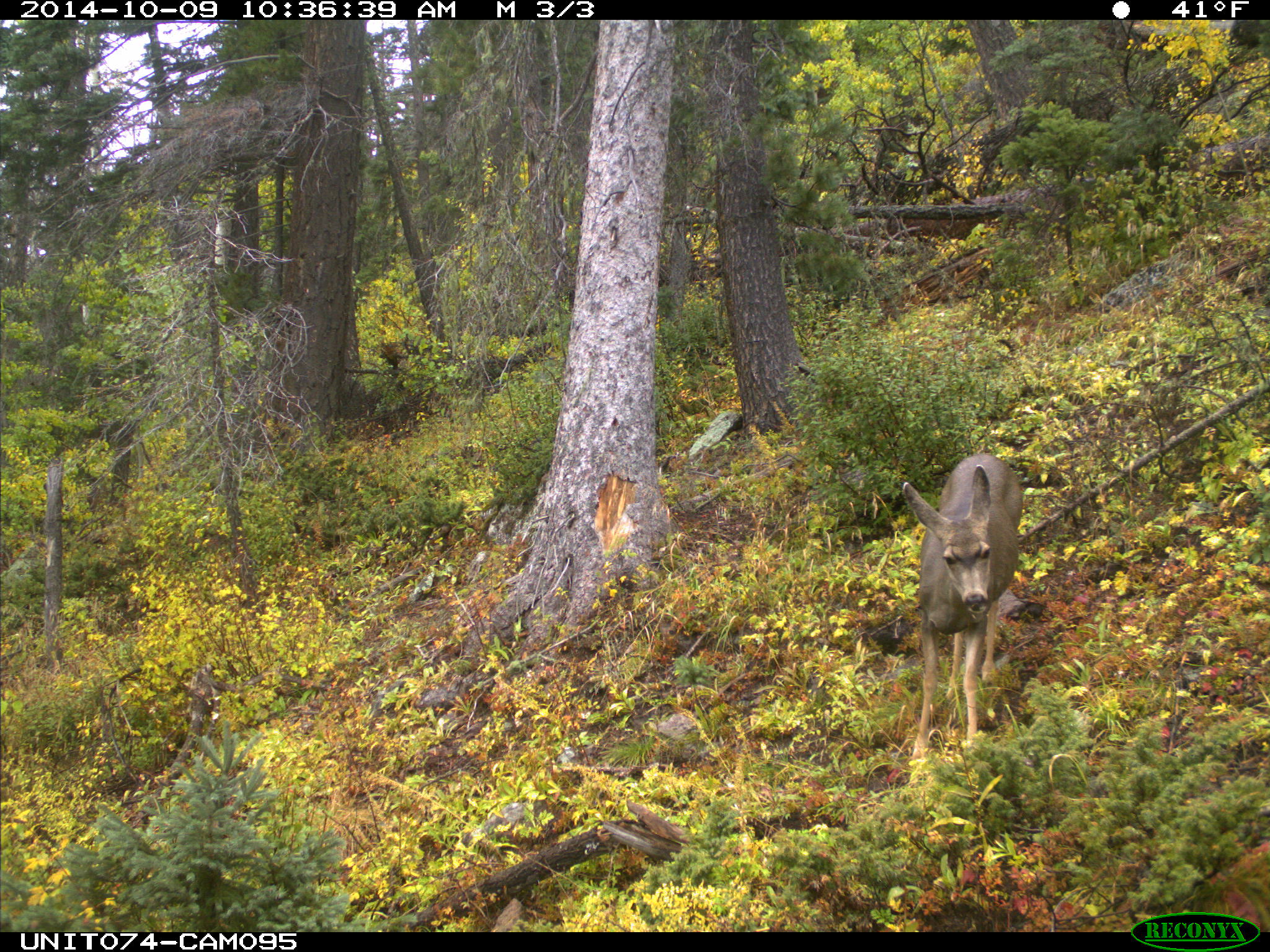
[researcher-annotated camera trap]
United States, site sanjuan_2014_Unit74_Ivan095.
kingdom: Animalia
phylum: Chordata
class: Mammalia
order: Artiodactyla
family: Cervidae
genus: Odocoileus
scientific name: Odocoileus hemionus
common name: mule deer